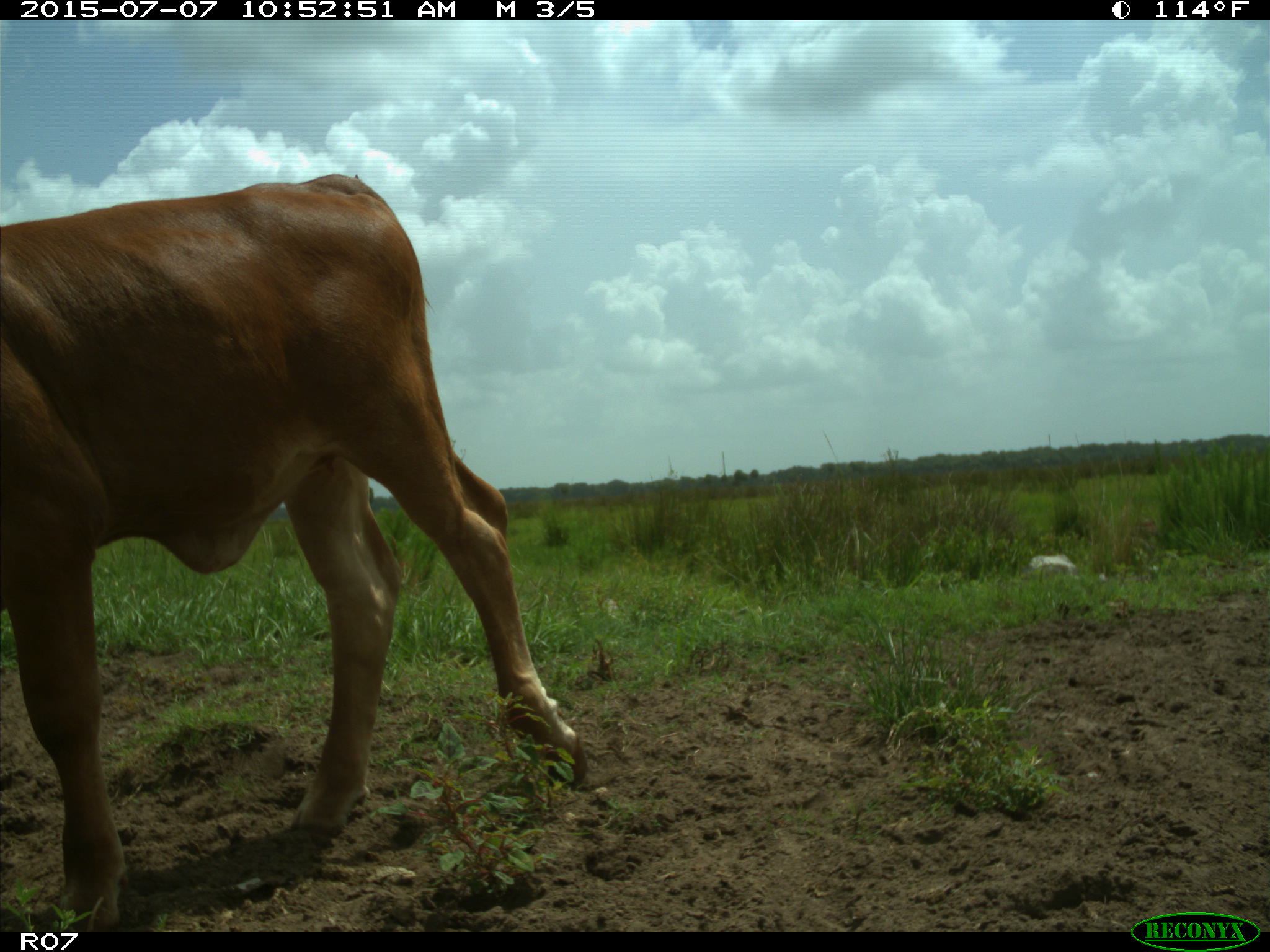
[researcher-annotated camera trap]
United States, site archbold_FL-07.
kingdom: Animalia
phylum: Chordata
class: Mammalia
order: Artiodactyla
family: Bovidae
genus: Bos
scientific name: Bos taurus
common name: domestic cow